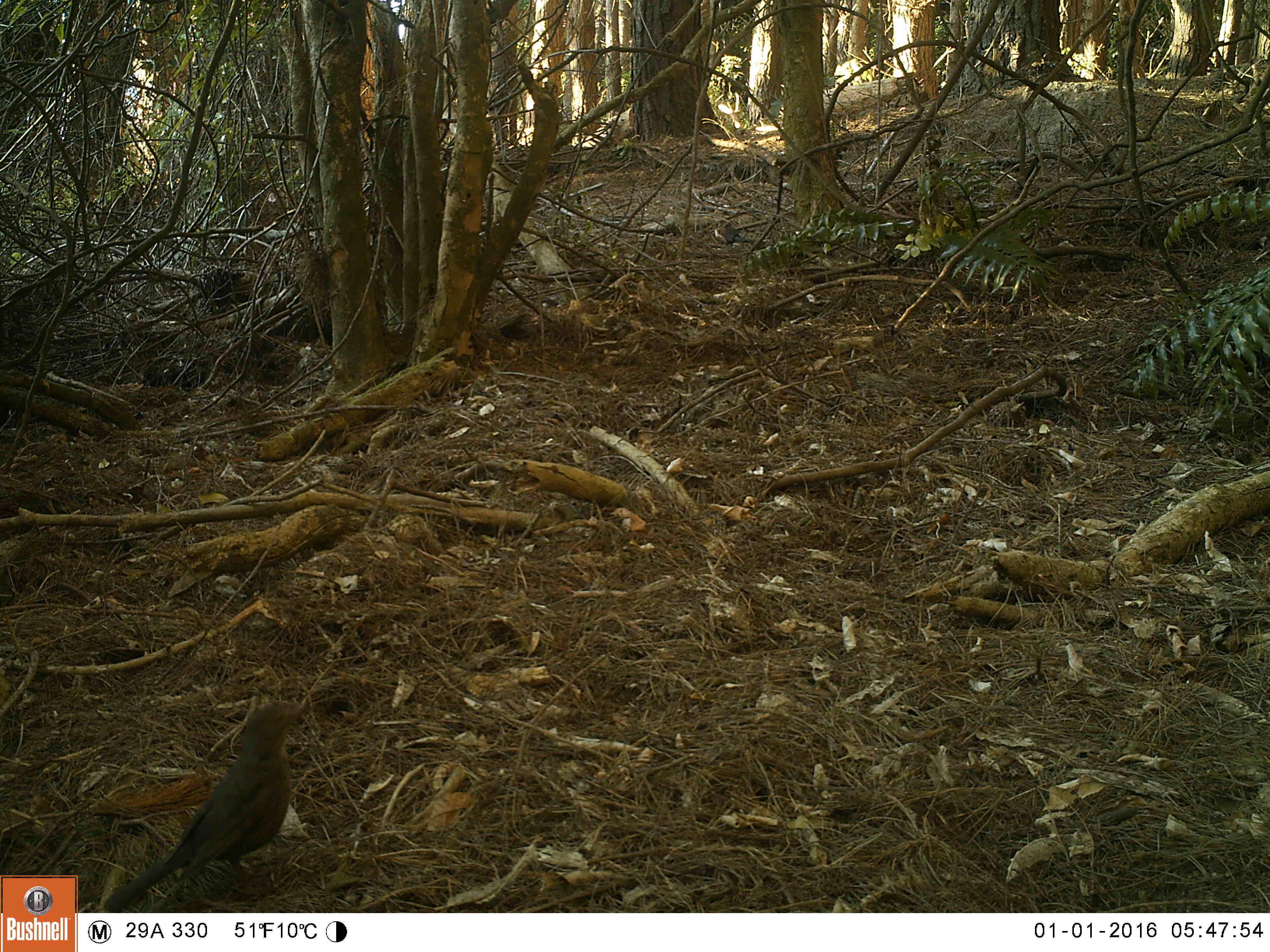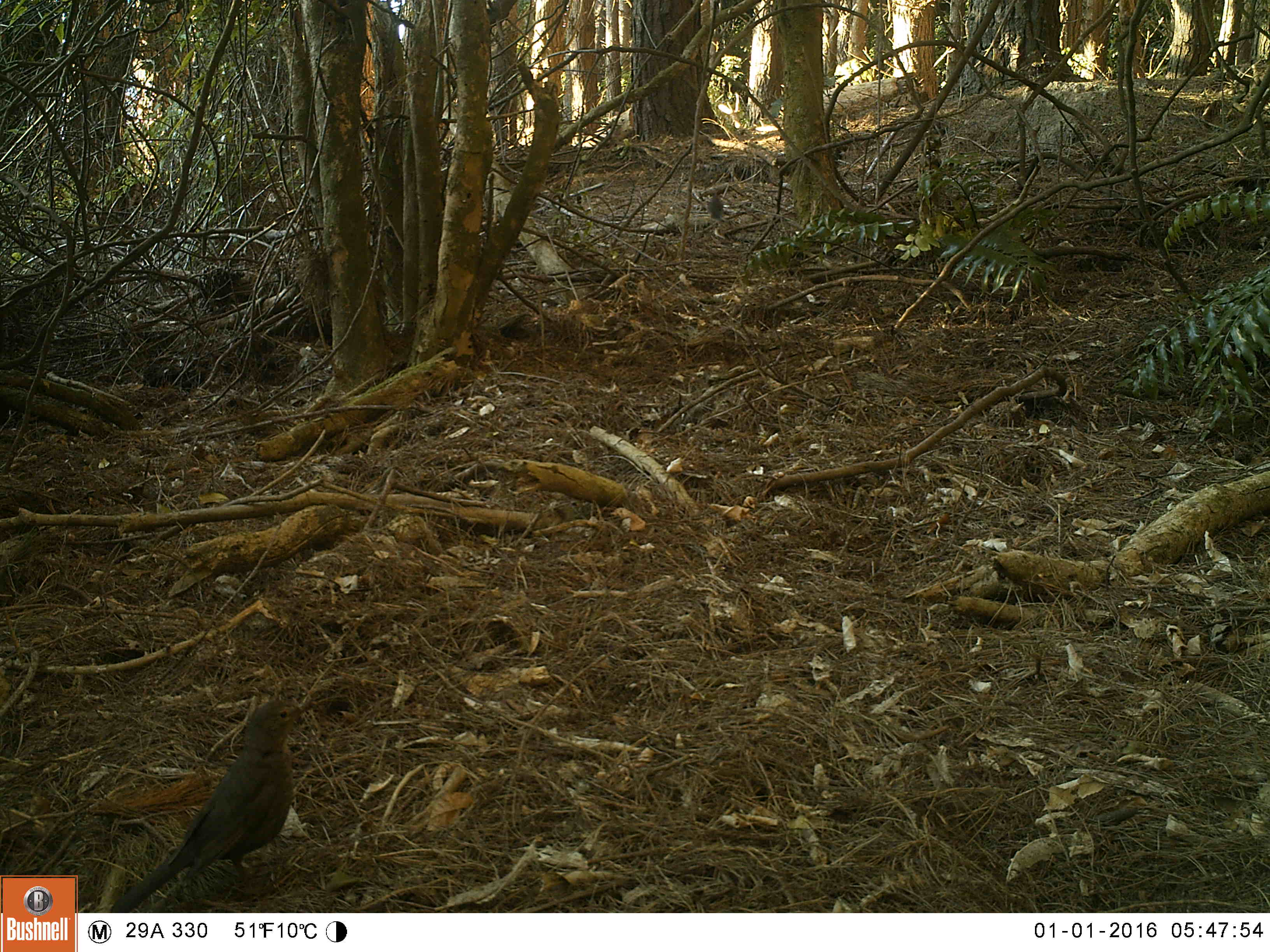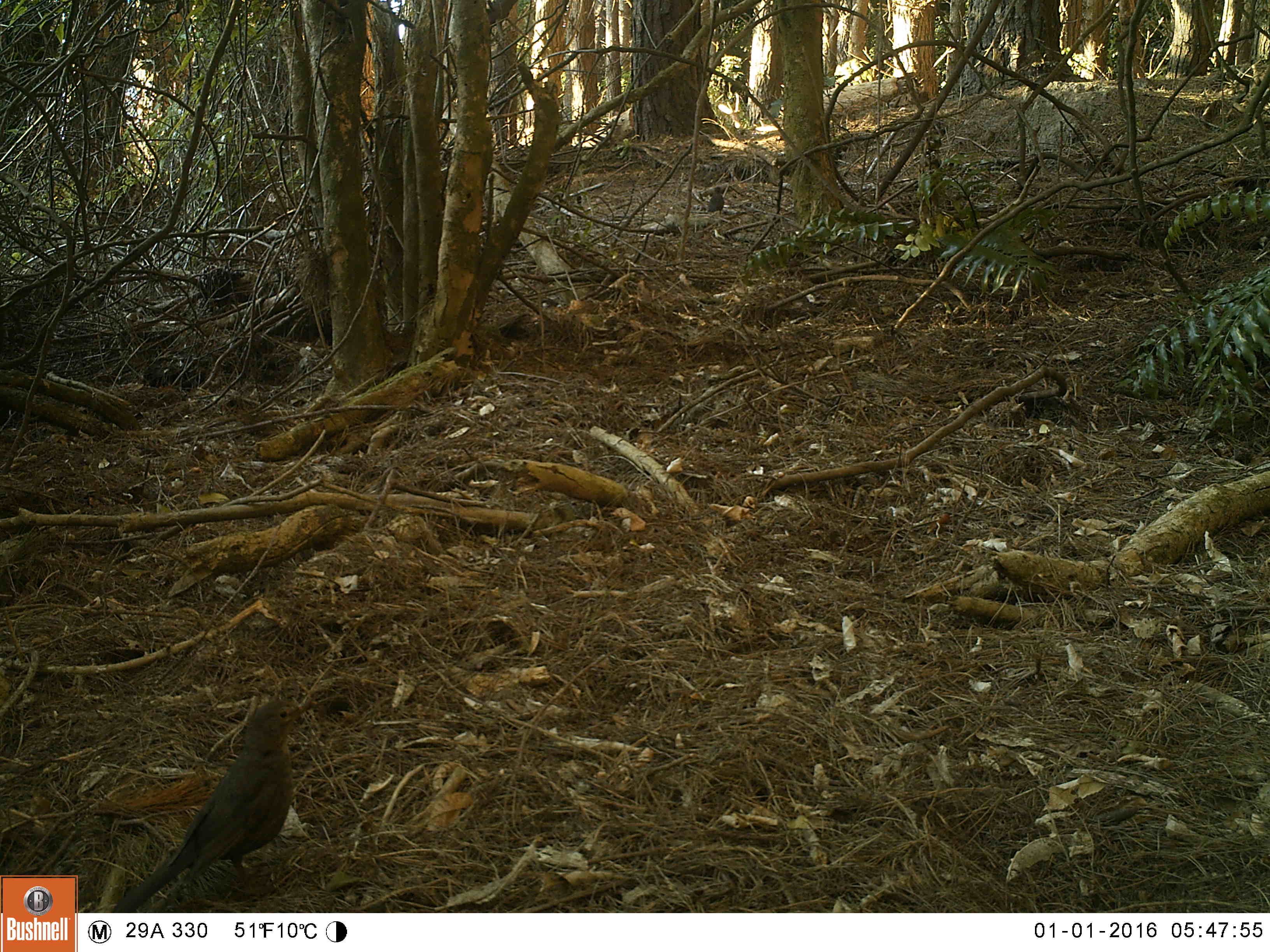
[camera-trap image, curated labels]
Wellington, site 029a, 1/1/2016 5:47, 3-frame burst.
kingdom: Animalia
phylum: Chordata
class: Aves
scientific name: Aves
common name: bird